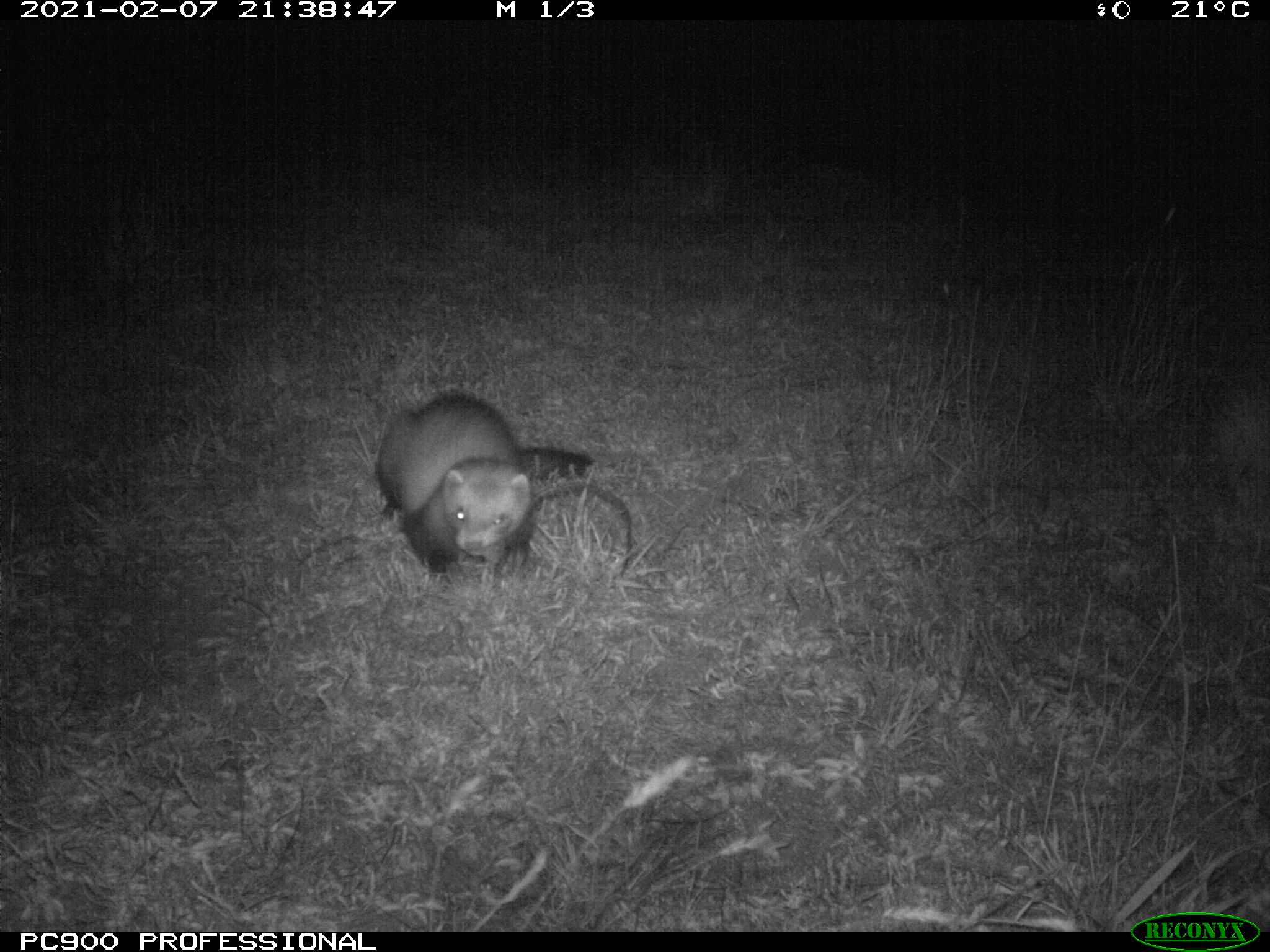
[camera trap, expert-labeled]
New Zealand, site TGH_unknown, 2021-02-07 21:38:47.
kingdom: Animalia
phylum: Chordata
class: Mammalia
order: Carnivora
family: Mustelidae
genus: Mustela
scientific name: Mustela furo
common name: ferret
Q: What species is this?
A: Ferret (Mustela furo).